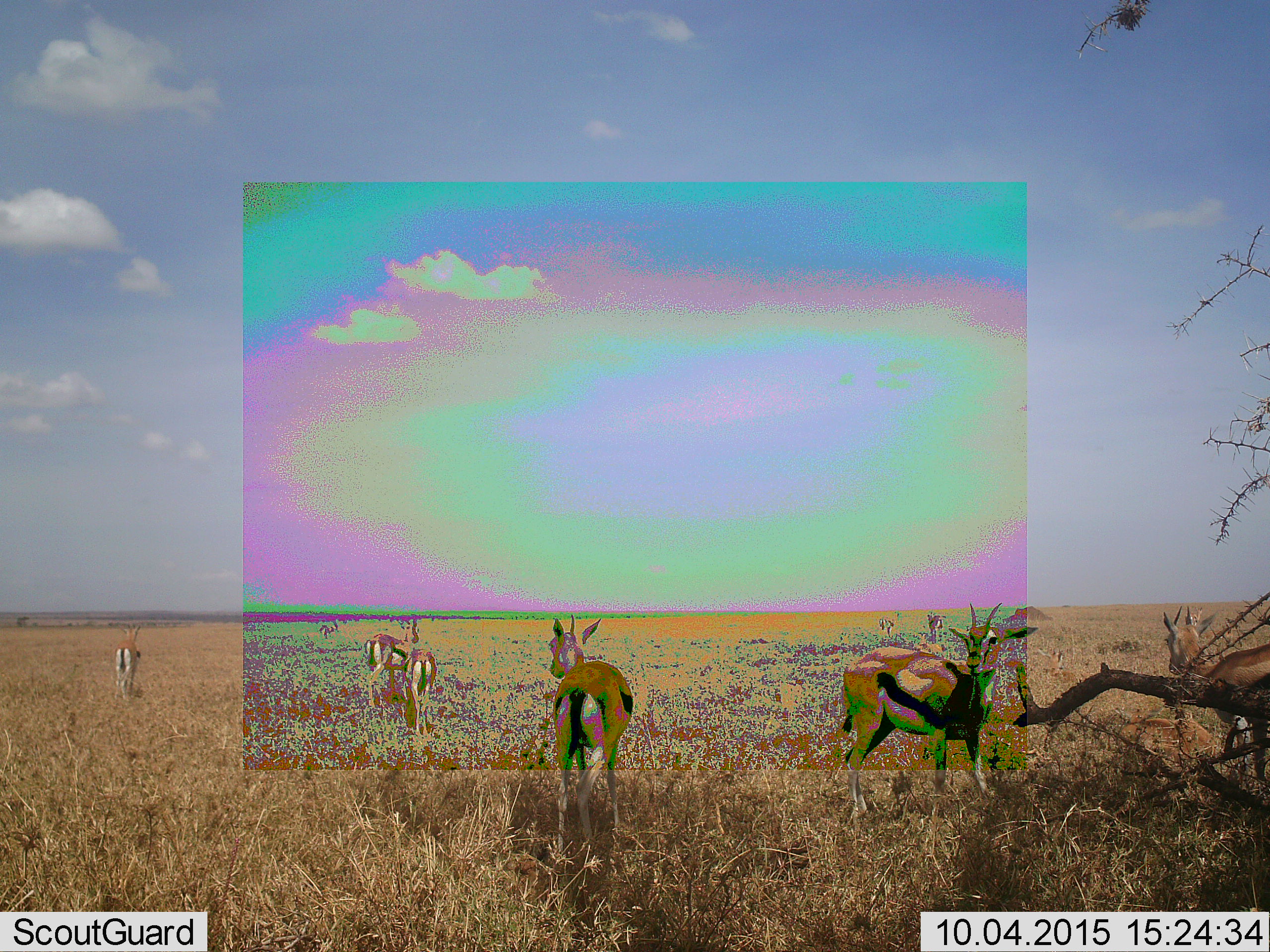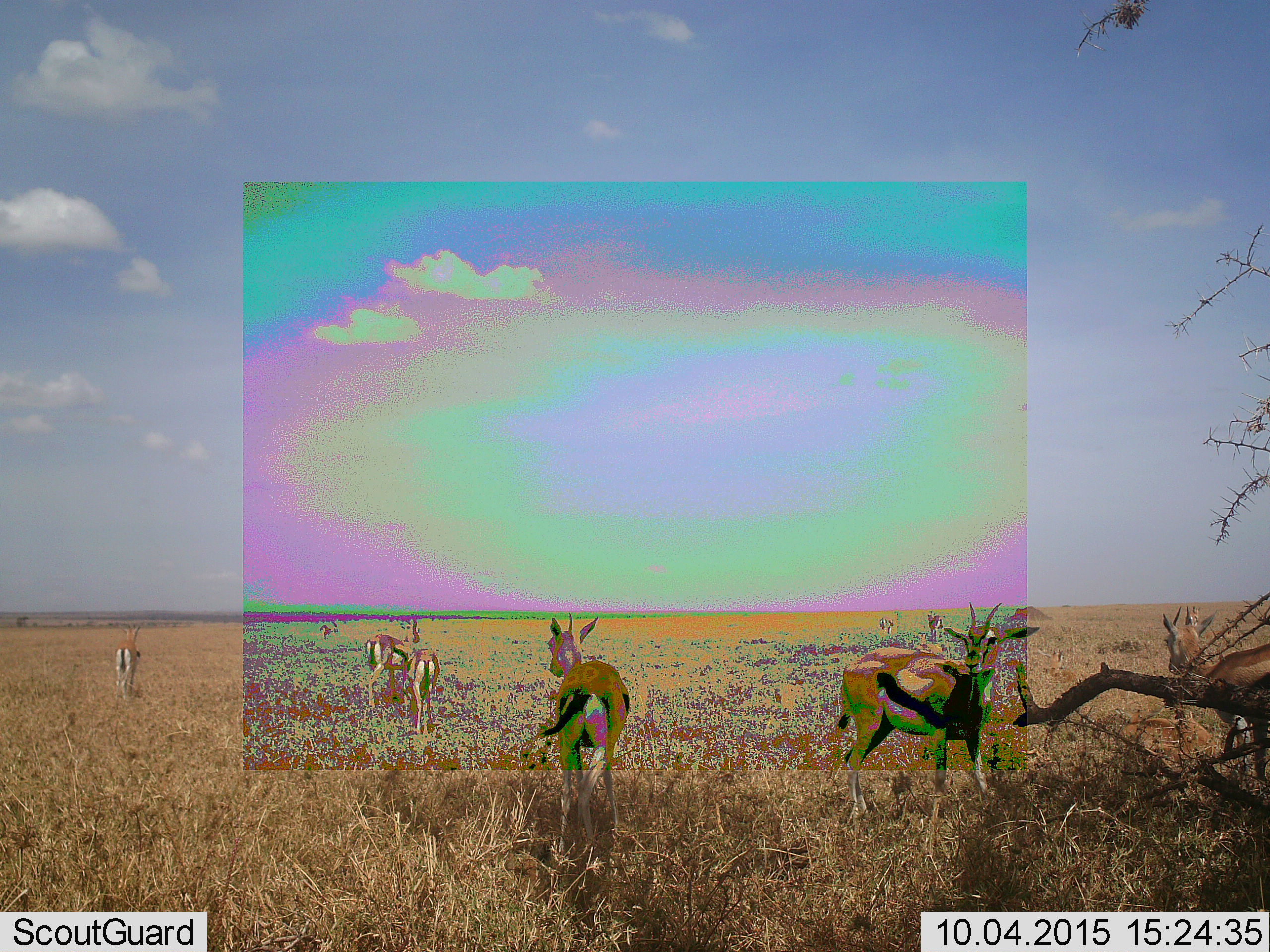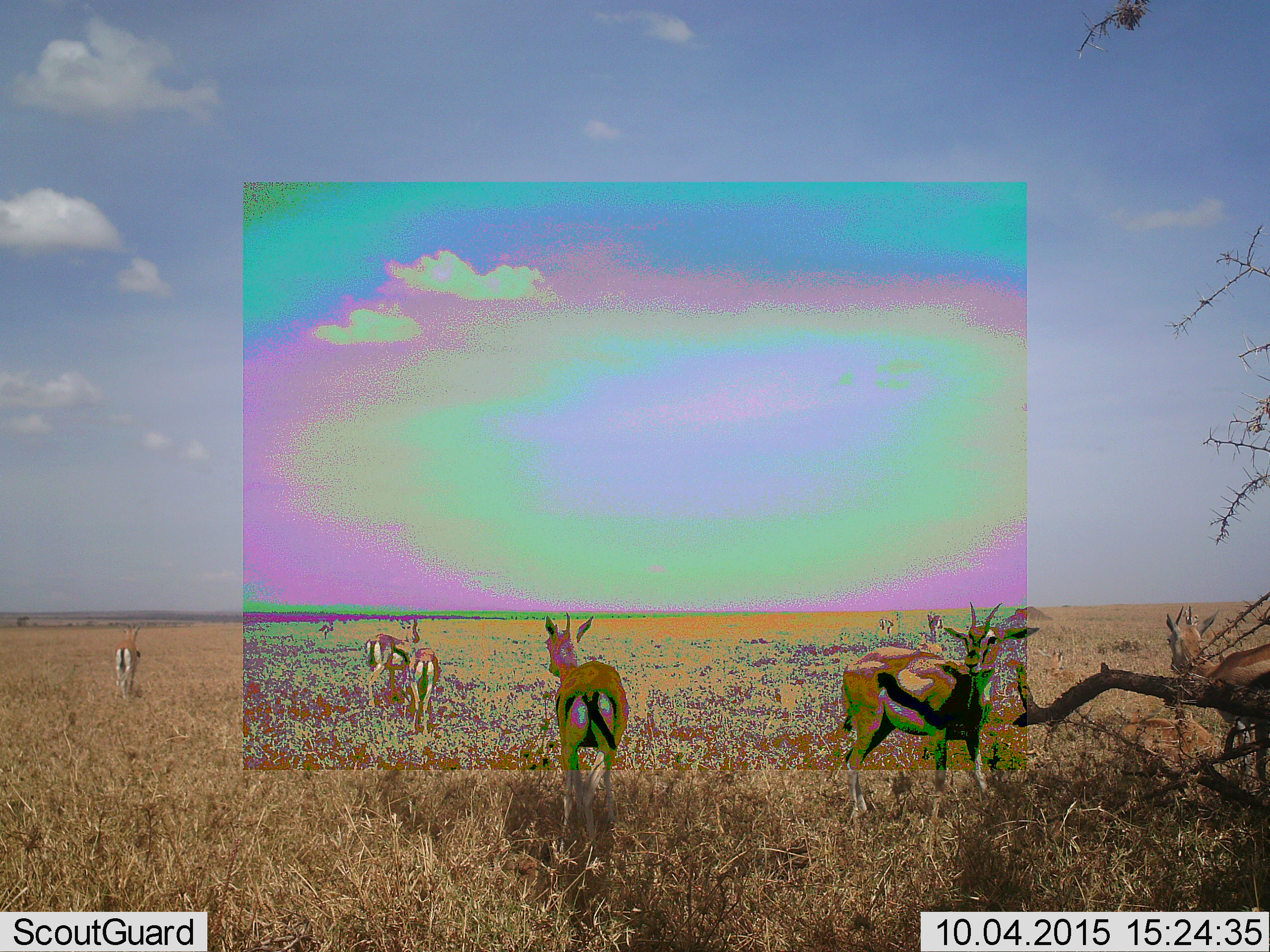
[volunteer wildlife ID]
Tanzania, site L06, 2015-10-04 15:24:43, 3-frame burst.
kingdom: Animalia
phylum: Chordata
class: Mammalia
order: Artiodactyla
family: Bovidae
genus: Eudorcas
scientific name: Eudorcas thomsonii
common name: thomson's gazelle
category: gazellethomsons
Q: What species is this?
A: Gazellethomsons (thomson's gazelle) (Eudorcas thomsonii).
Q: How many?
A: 10.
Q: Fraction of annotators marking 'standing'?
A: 90%.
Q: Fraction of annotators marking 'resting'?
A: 30%.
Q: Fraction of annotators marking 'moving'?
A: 60%.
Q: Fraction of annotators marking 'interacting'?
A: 10%.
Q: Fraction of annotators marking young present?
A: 10%.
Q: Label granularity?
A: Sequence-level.